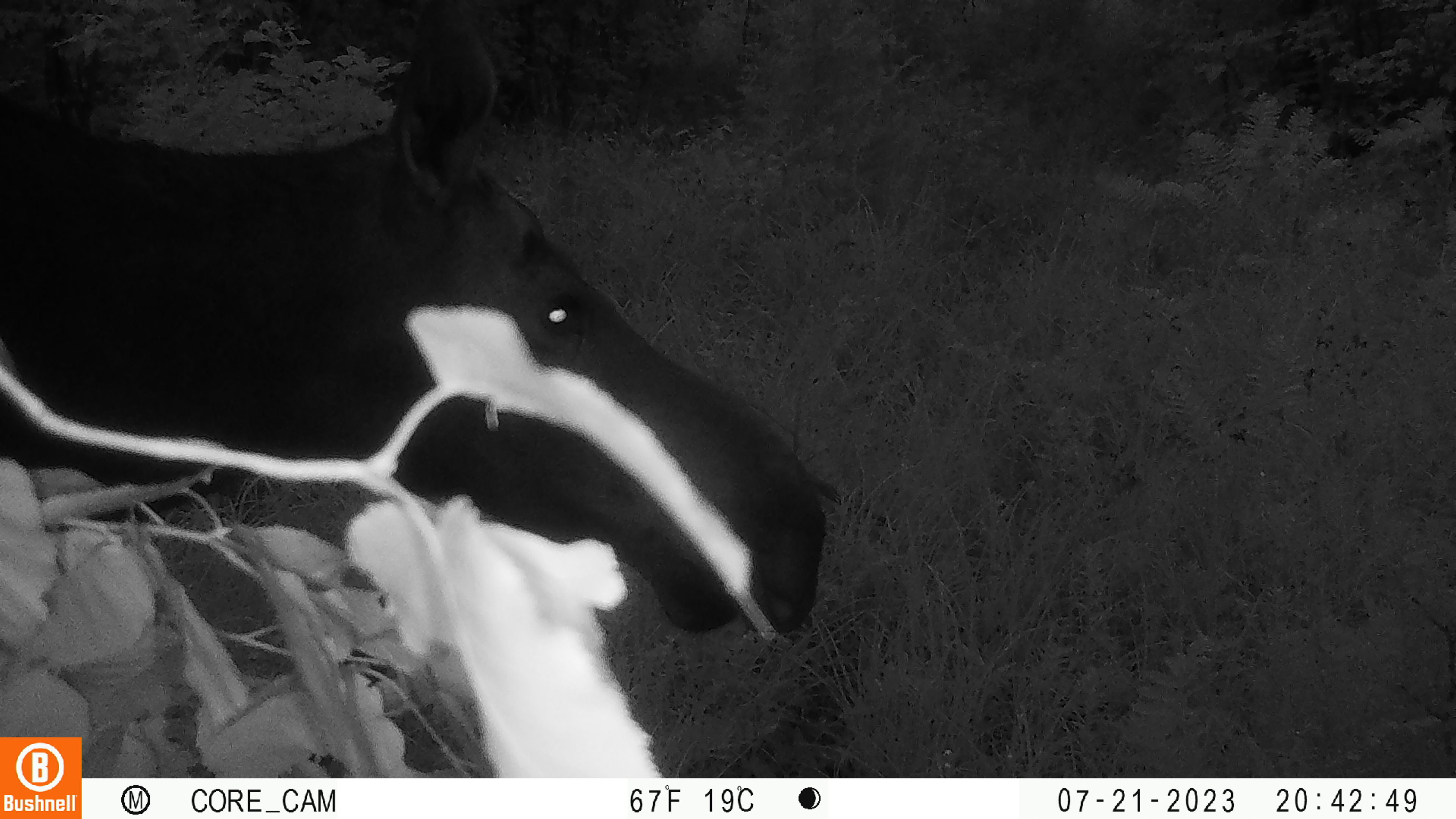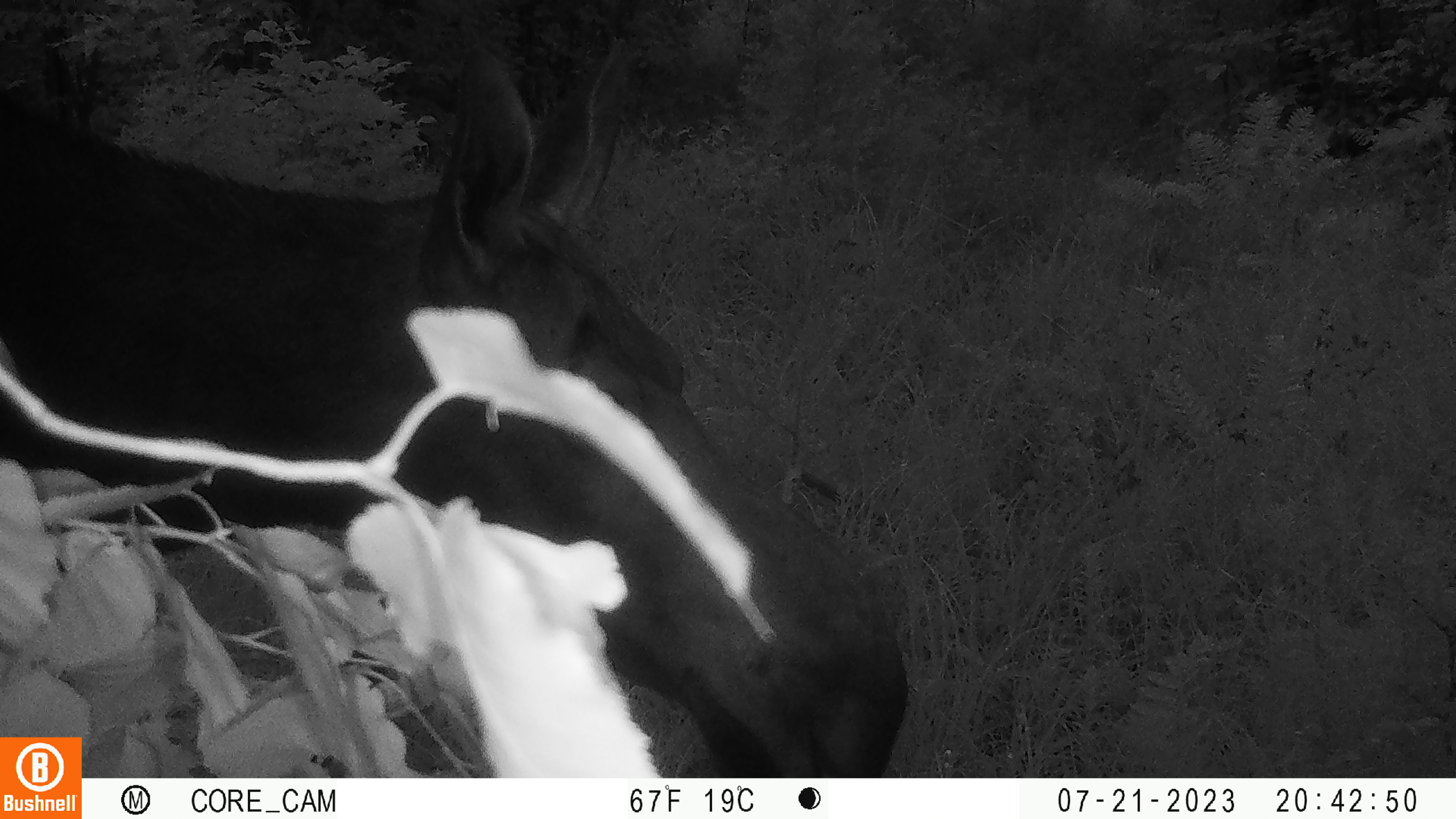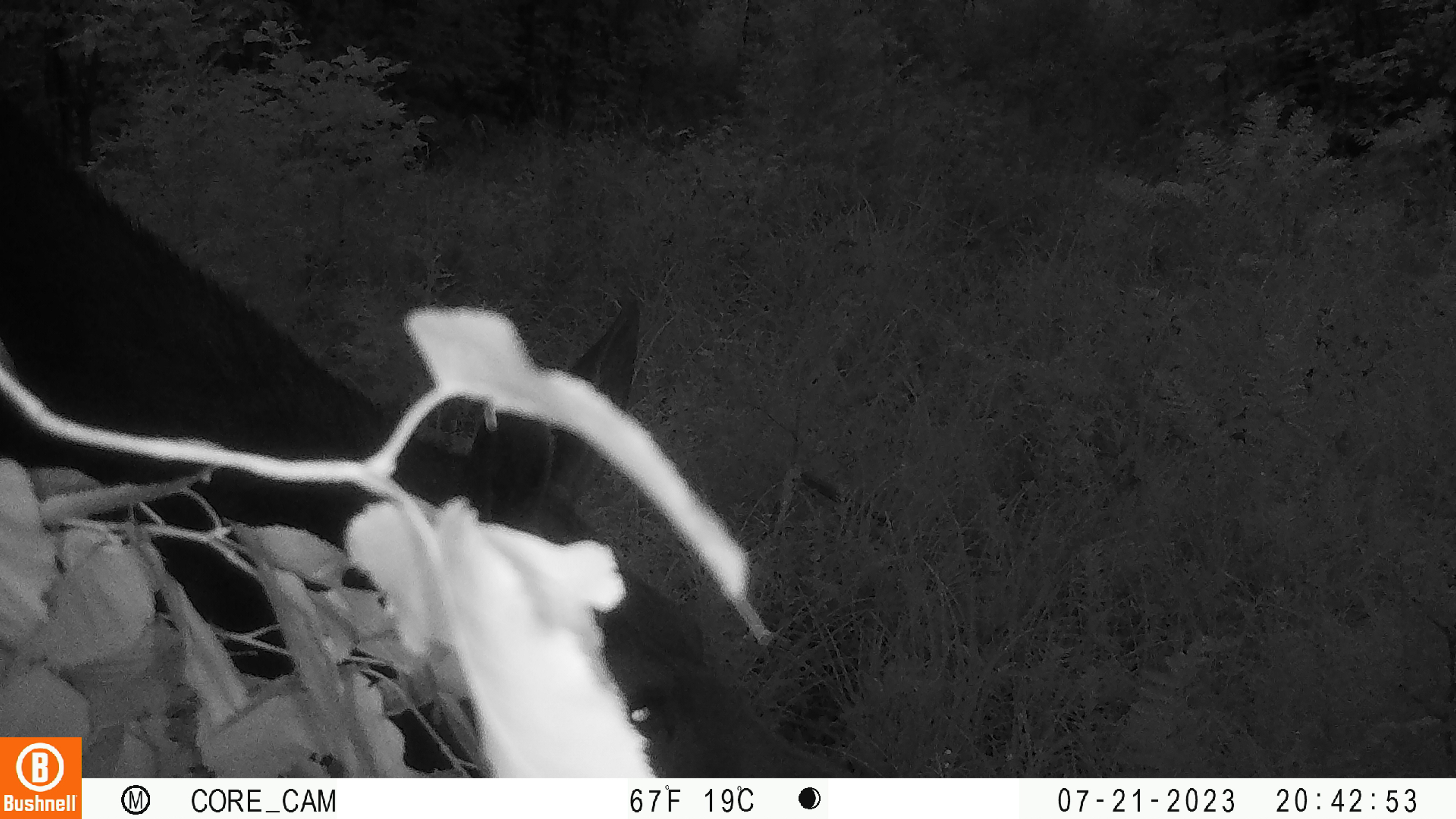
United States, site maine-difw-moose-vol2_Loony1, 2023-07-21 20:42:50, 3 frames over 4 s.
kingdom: Animalia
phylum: Chordata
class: Mammalia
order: Artiodactyla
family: Cervidae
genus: Alces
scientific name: Alces alces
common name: moose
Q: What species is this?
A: Moose (Alces alces).